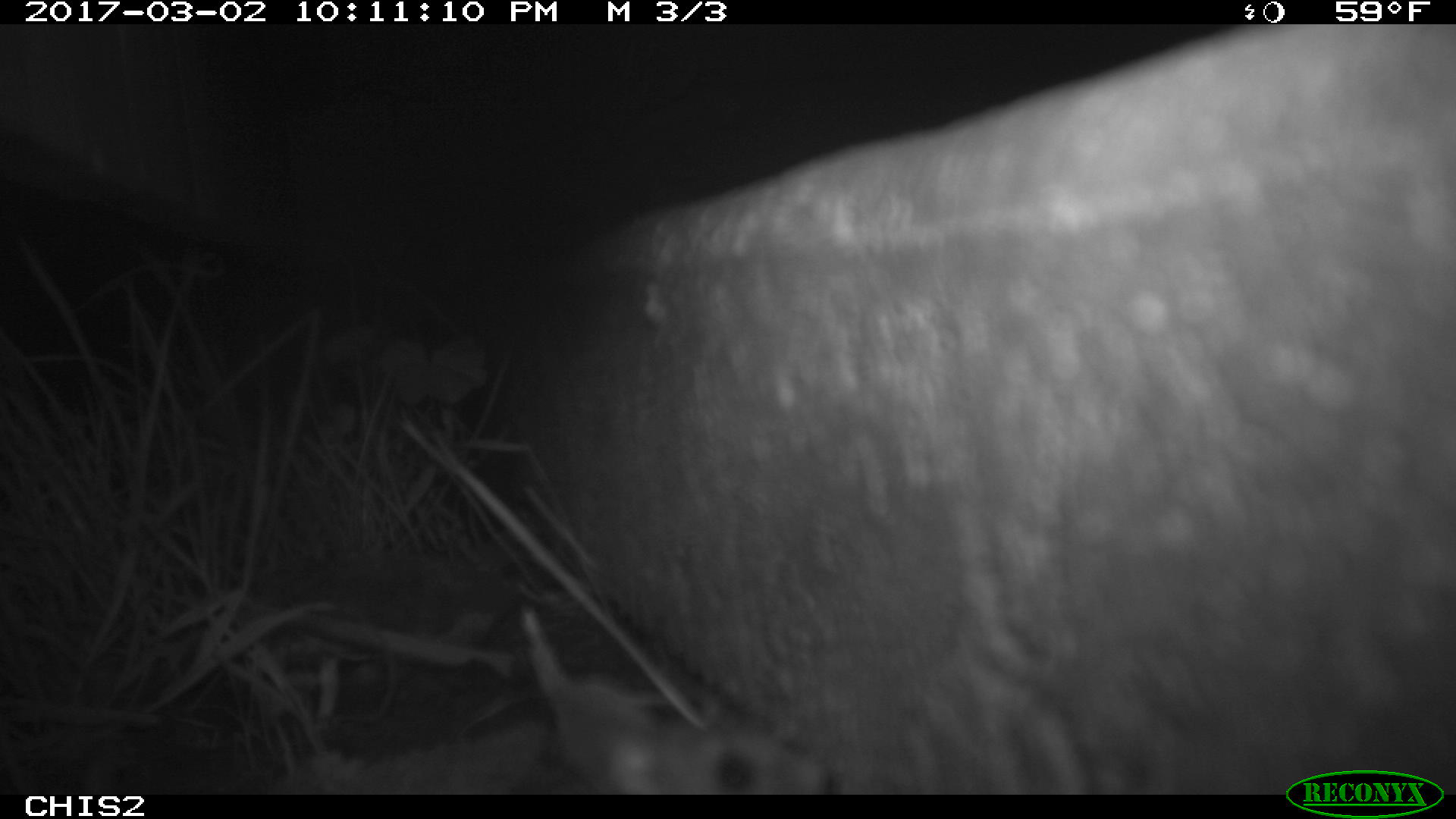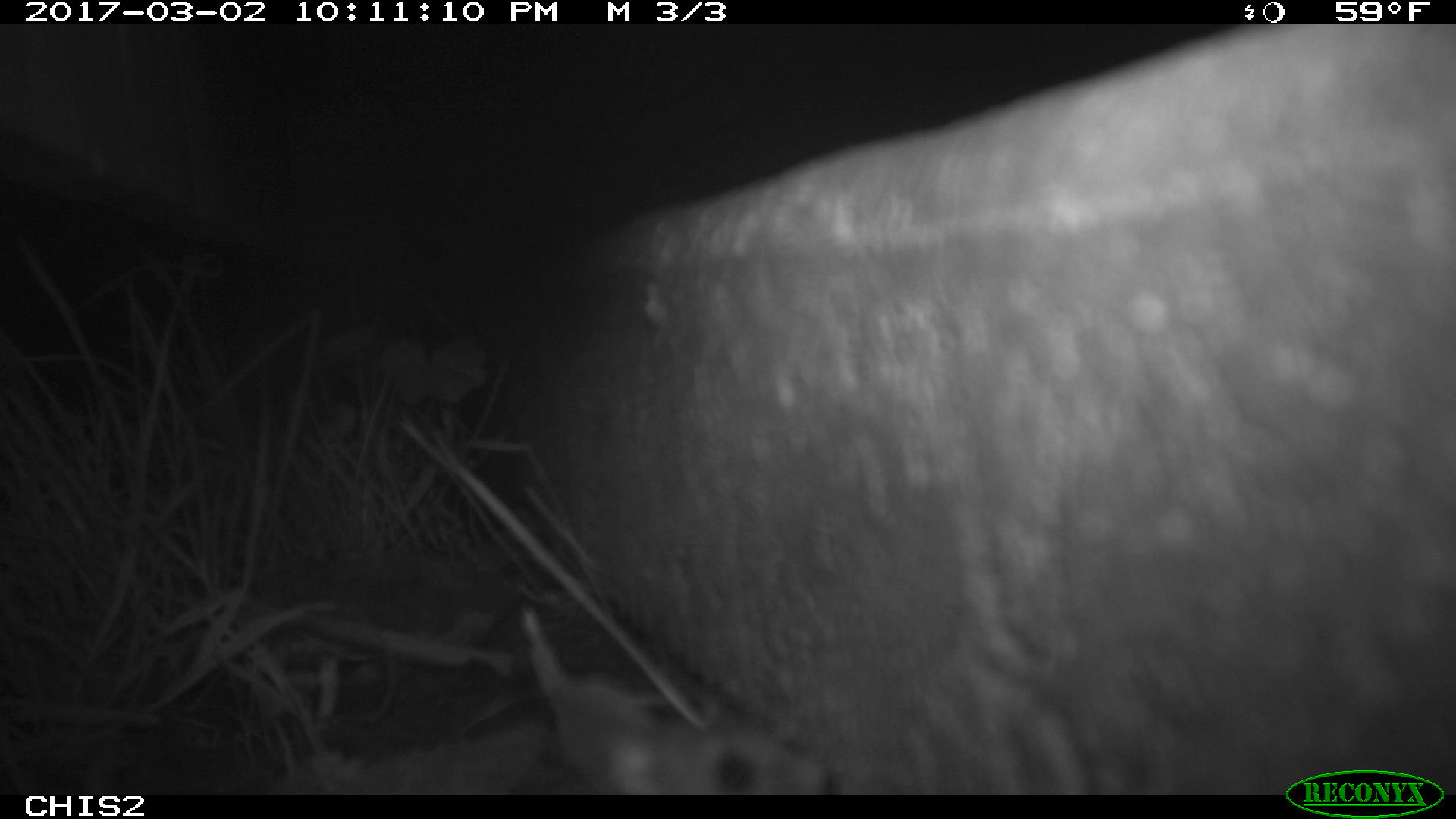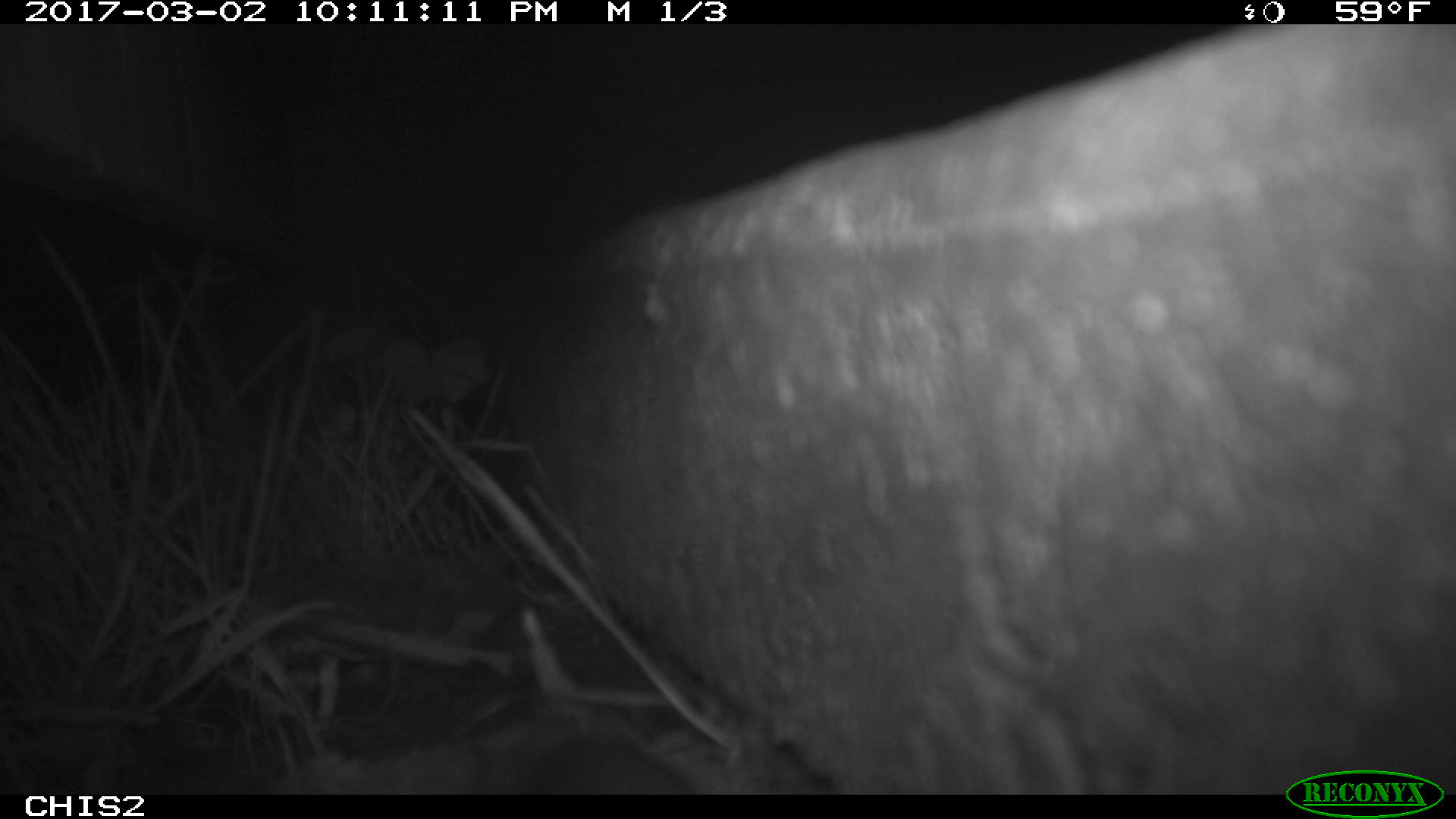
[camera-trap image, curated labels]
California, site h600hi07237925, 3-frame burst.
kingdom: Animalia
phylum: Chordata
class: Mammalia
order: Rodentia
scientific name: Rodentia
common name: rodent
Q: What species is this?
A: Rodent (Rodentia).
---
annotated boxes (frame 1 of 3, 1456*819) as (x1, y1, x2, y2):
rodent: (516, 607, 824, 793)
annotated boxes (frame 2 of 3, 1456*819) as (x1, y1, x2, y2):
rodent: (526, 644, 823, 793)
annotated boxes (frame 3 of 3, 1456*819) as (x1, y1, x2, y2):
rodent: (513, 728, 698, 793)